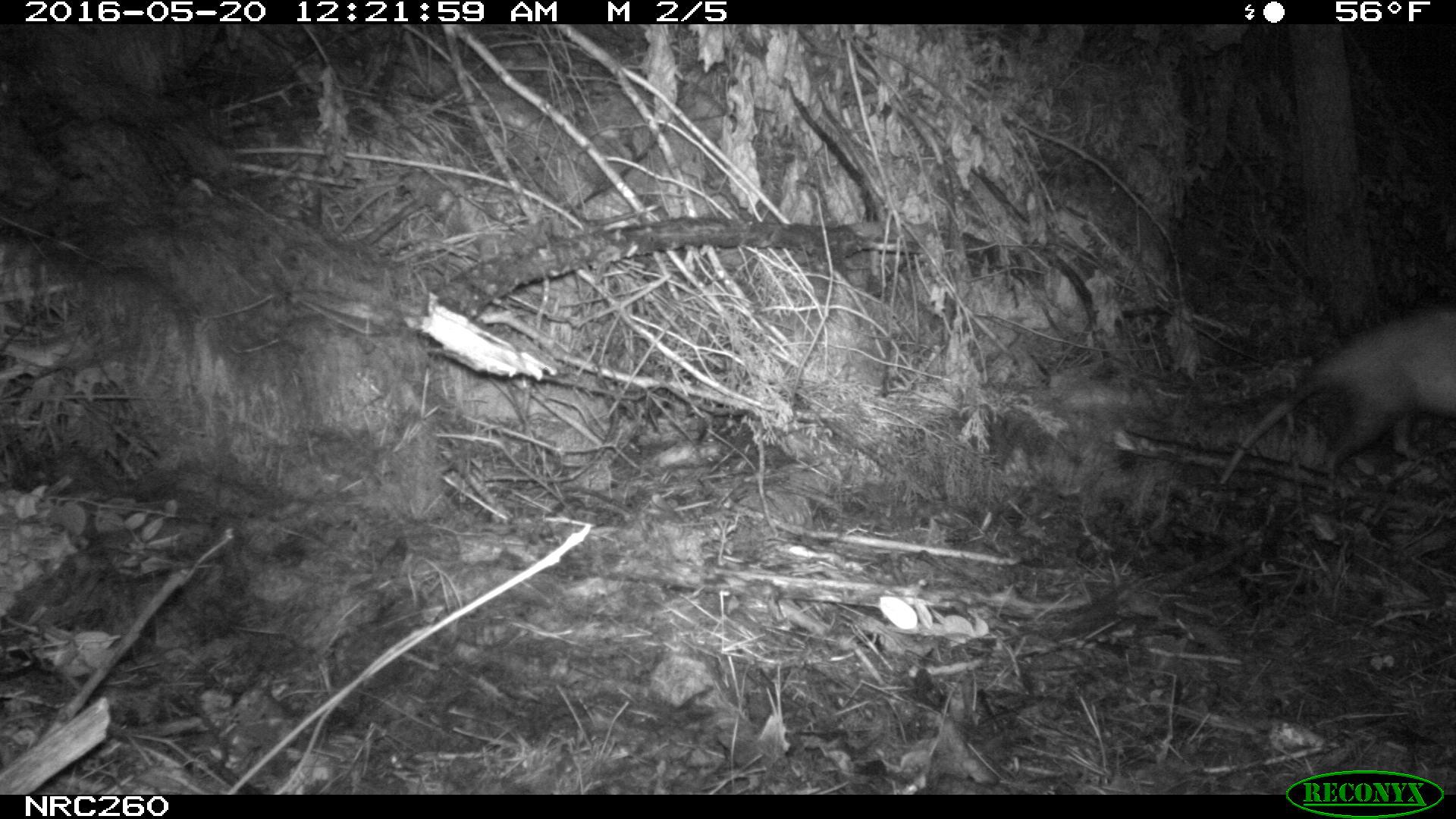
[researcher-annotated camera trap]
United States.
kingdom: Animalia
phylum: Chordata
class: Mammalia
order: Didelphimorphia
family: Didelphidae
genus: Didelphis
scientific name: Didelphis virginiana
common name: virginia opossum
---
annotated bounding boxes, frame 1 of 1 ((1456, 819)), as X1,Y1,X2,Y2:
Virginia Opossum: 1208,300,1456,497